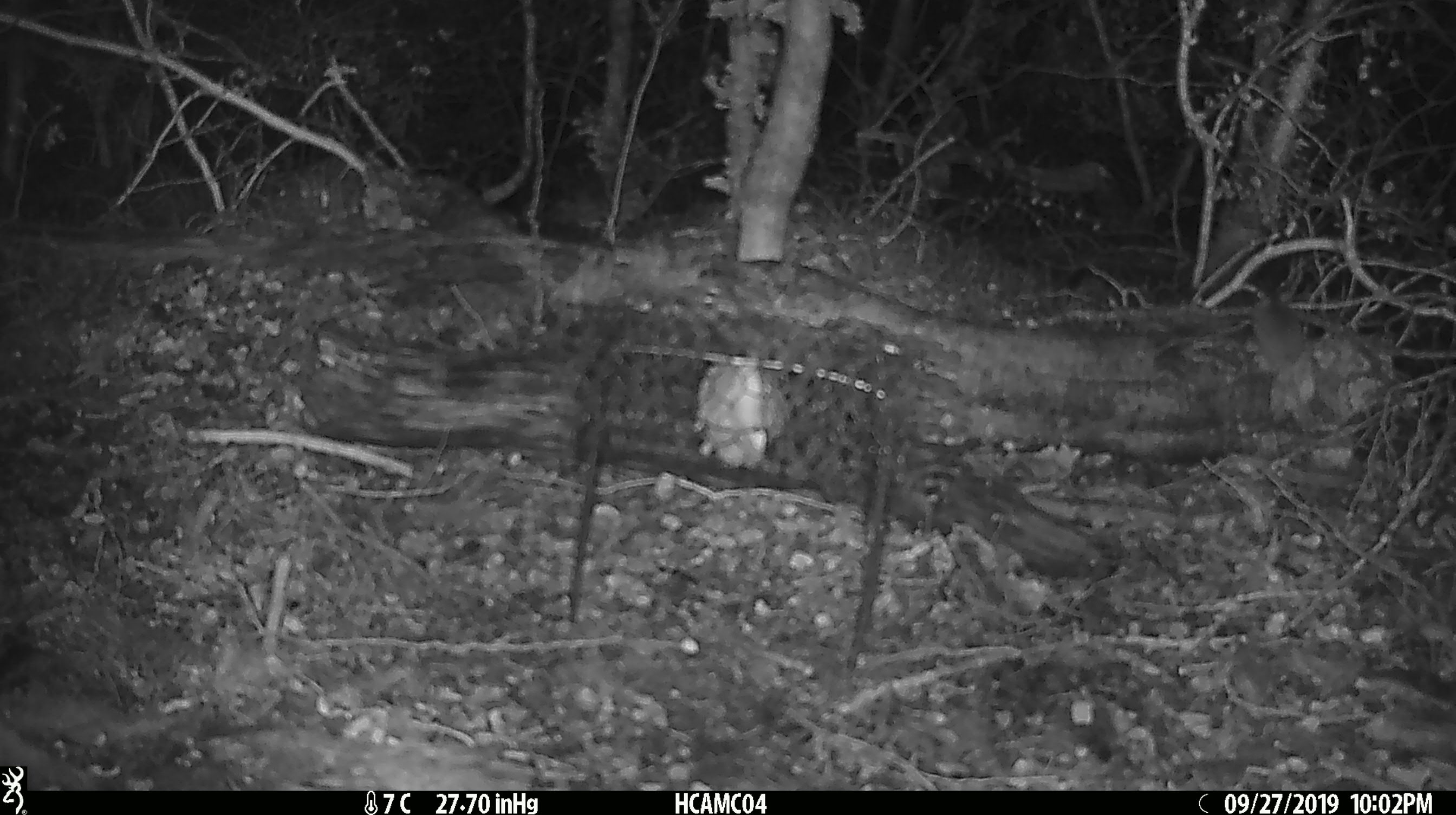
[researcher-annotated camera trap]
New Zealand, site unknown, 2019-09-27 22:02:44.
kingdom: Animalia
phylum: Chordata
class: Mammalia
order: Rodentia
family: Muridae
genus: Mus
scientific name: Mus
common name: mouse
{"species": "mouse (Mus)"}